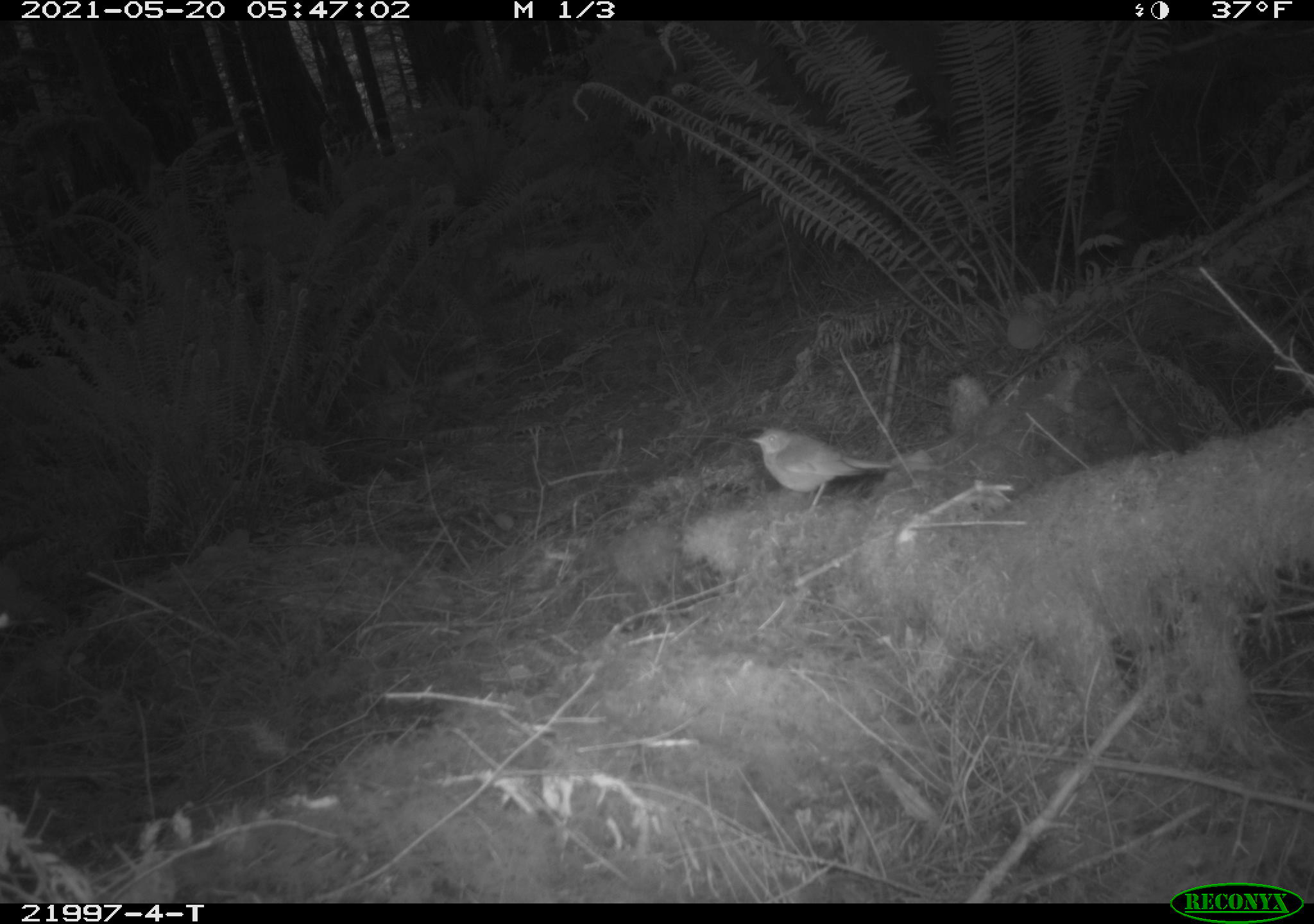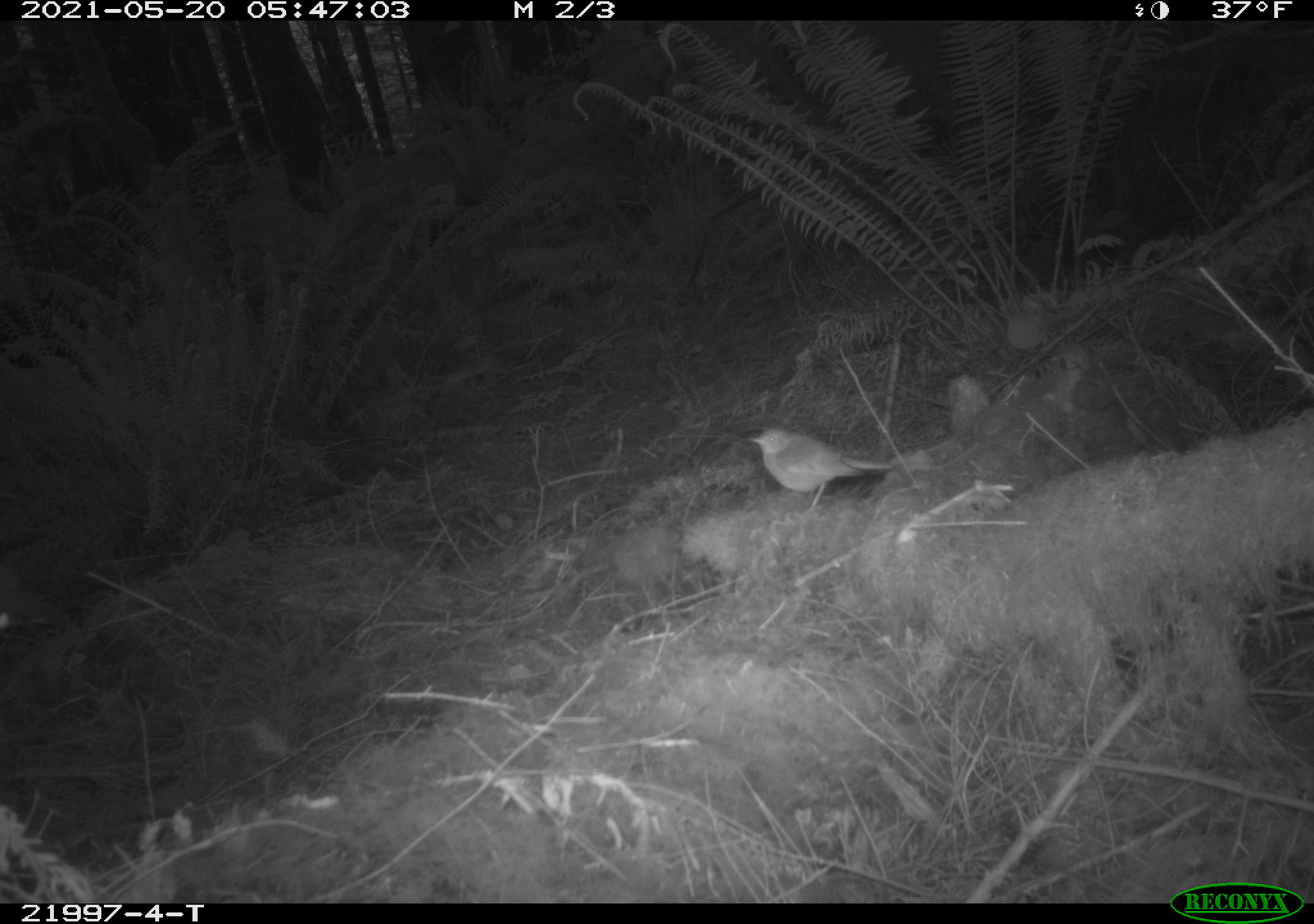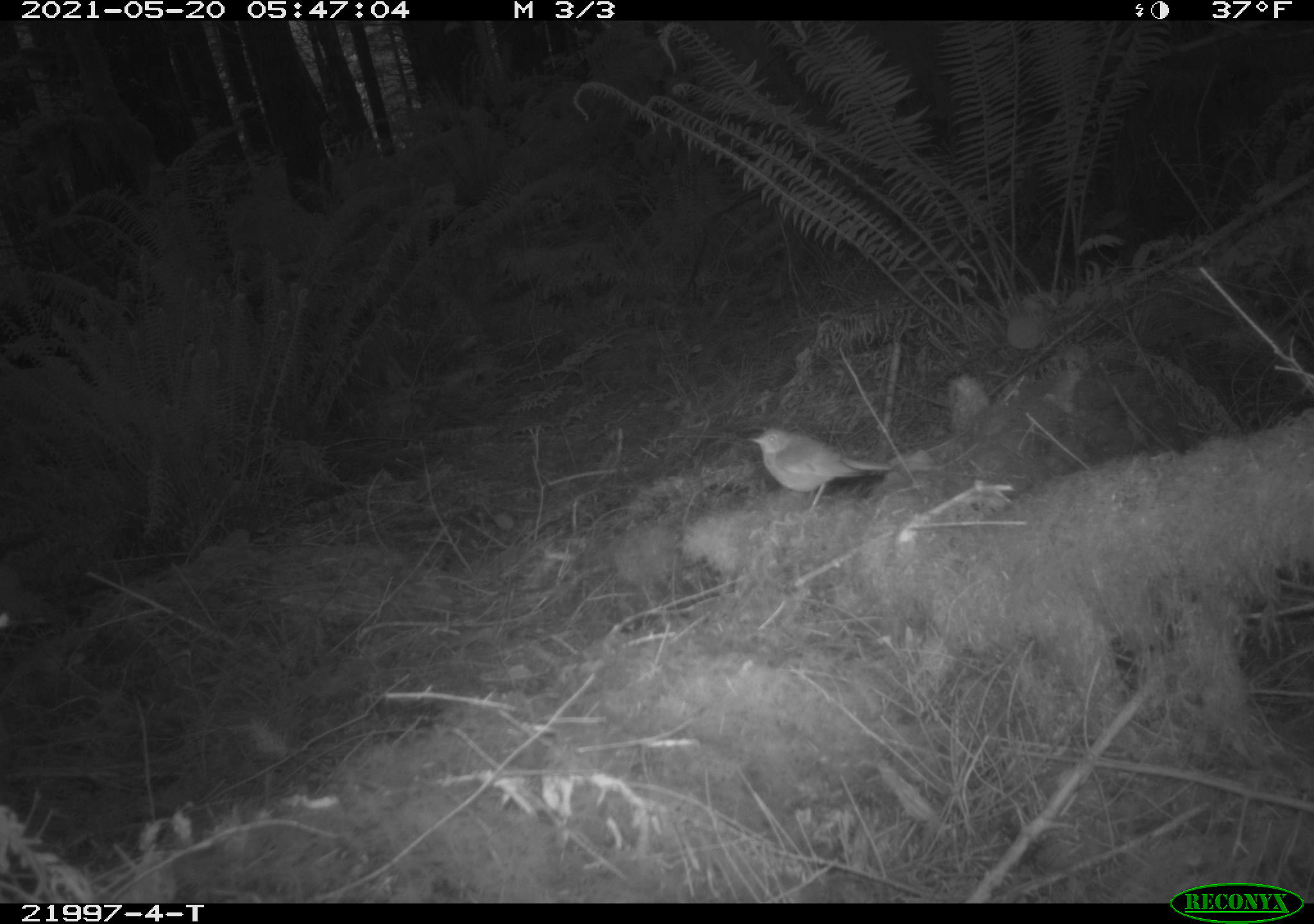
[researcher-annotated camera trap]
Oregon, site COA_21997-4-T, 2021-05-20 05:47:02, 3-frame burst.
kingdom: Animalia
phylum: Chordata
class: Aves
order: Passeriformes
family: Turdidae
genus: Catharus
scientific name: Catharus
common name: brown thrushes and nightingale-thrushes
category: catharus species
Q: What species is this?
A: Catharus species (brown thrushes and nightingale-thrushes) (Catharus).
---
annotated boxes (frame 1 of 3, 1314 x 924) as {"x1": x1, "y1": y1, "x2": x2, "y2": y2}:
catharus species: {"x1": 738, "y1": 417, "x2": 907, "y2": 521}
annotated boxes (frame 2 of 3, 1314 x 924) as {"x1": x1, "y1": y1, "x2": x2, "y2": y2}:
catharus species: {"x1": 722, "y1": 411, "x2": 921, "y2": 536}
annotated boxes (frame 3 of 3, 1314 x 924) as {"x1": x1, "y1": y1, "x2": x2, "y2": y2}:
catharus species: {"x1": 720, "y1": 402, "x2": 921, "y2": 532}